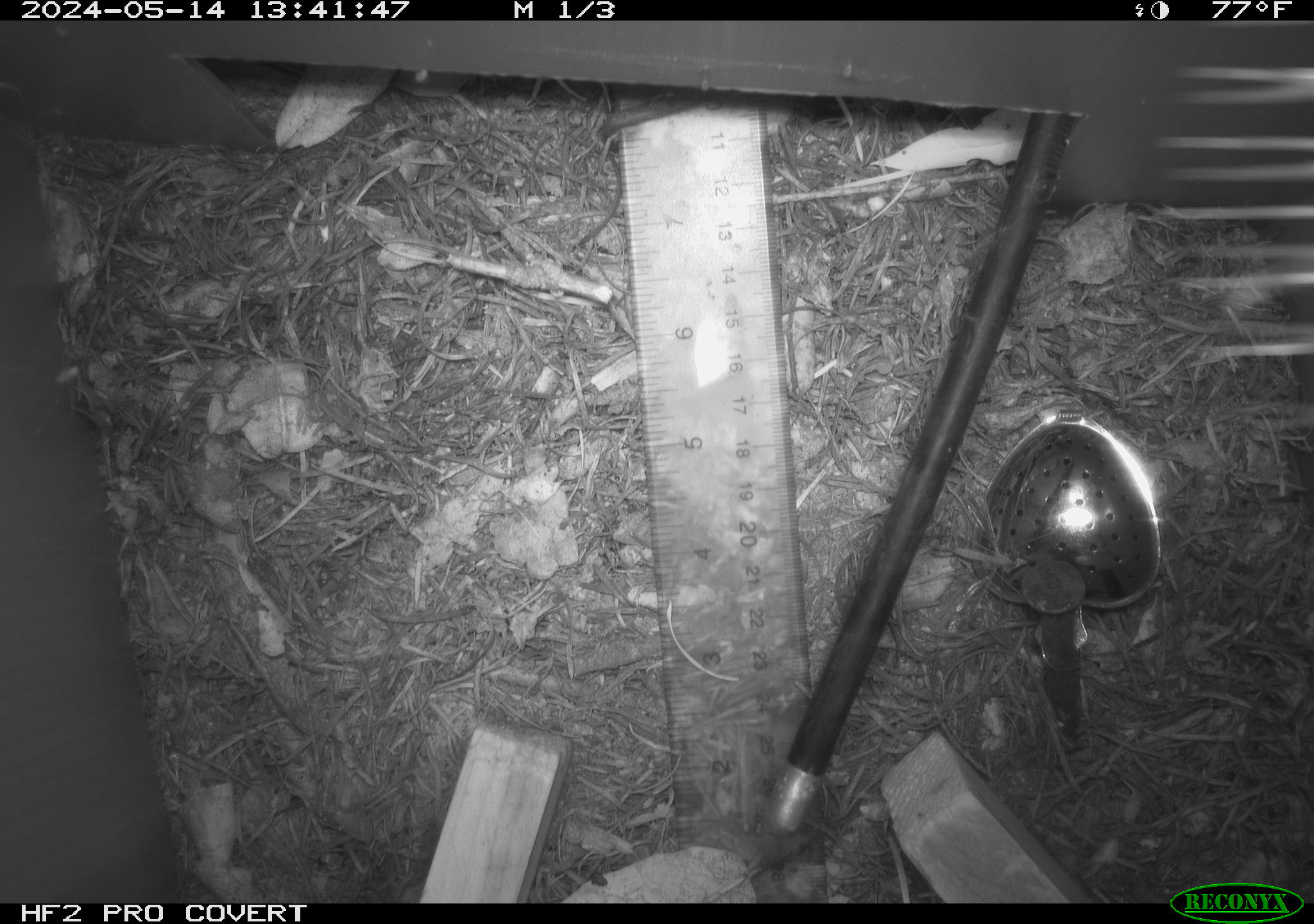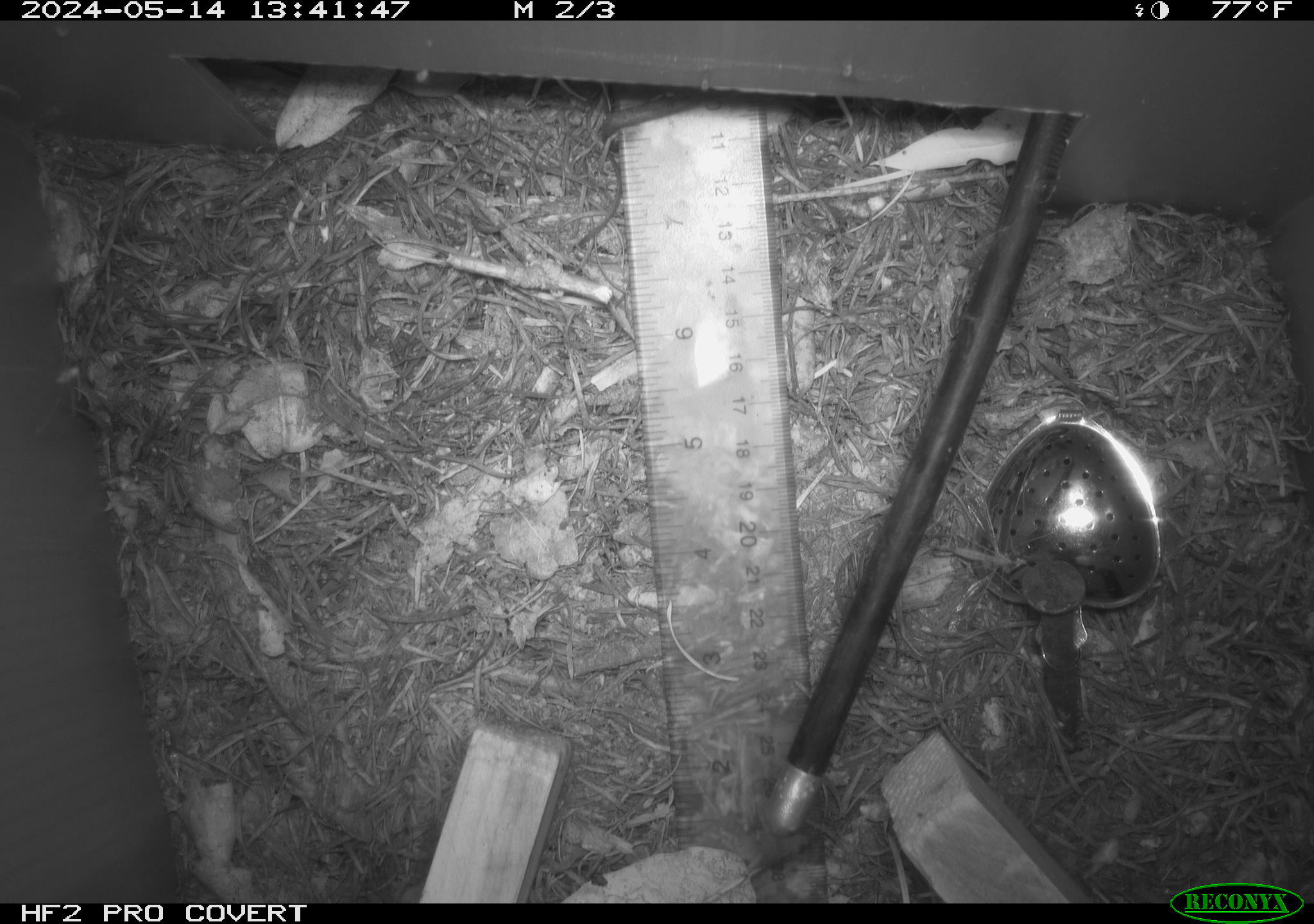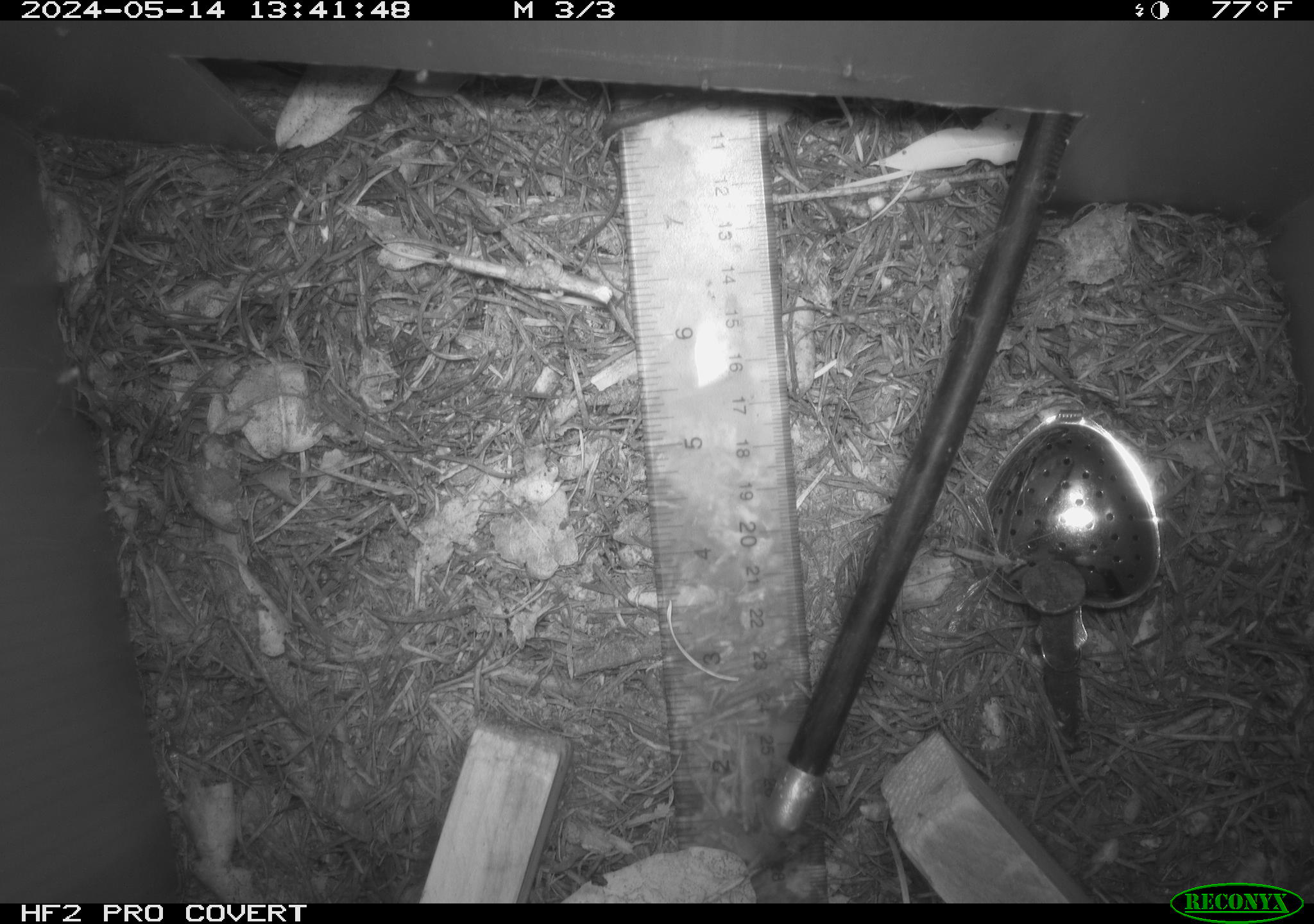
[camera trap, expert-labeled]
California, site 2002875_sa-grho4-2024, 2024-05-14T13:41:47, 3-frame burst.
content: unidentified animal